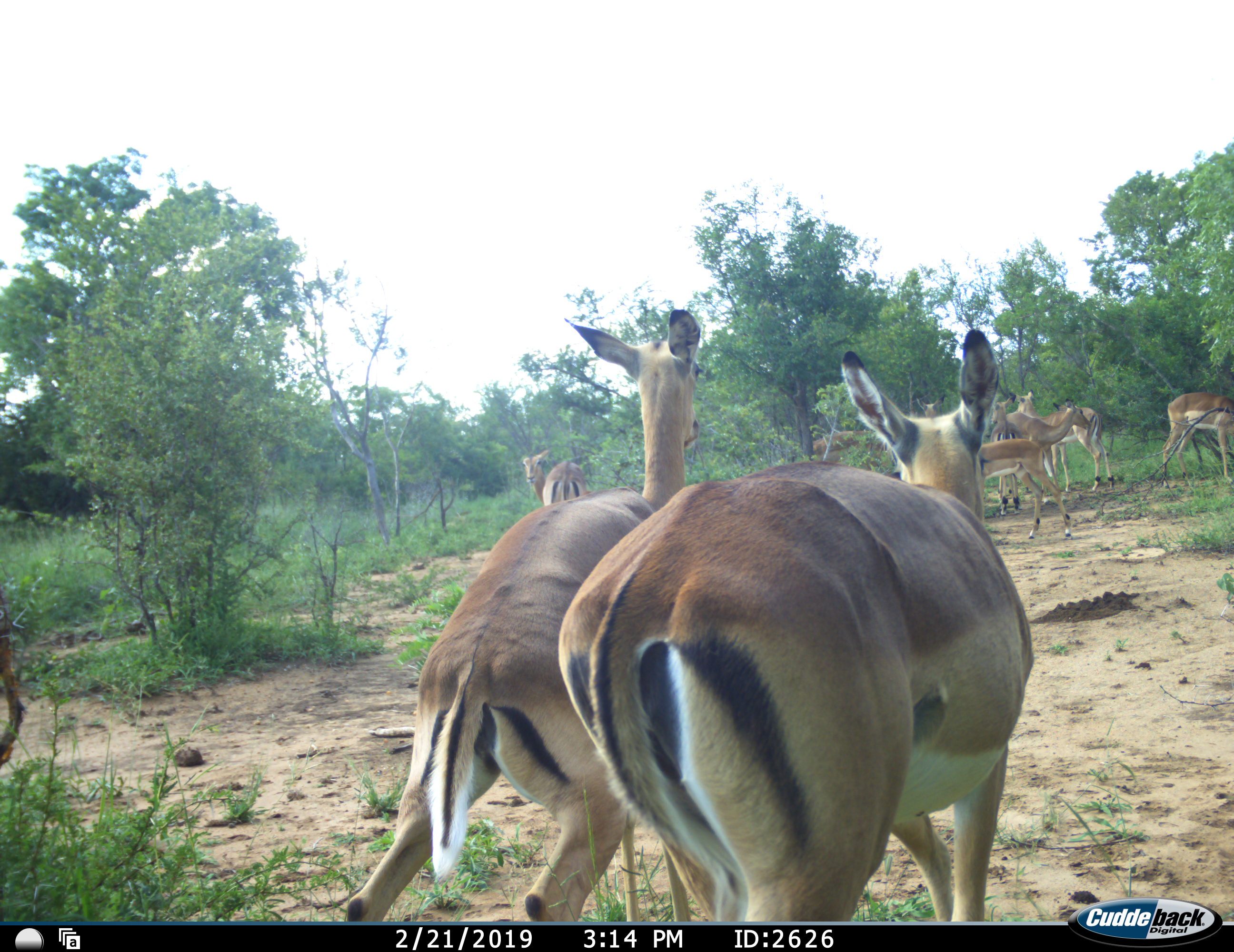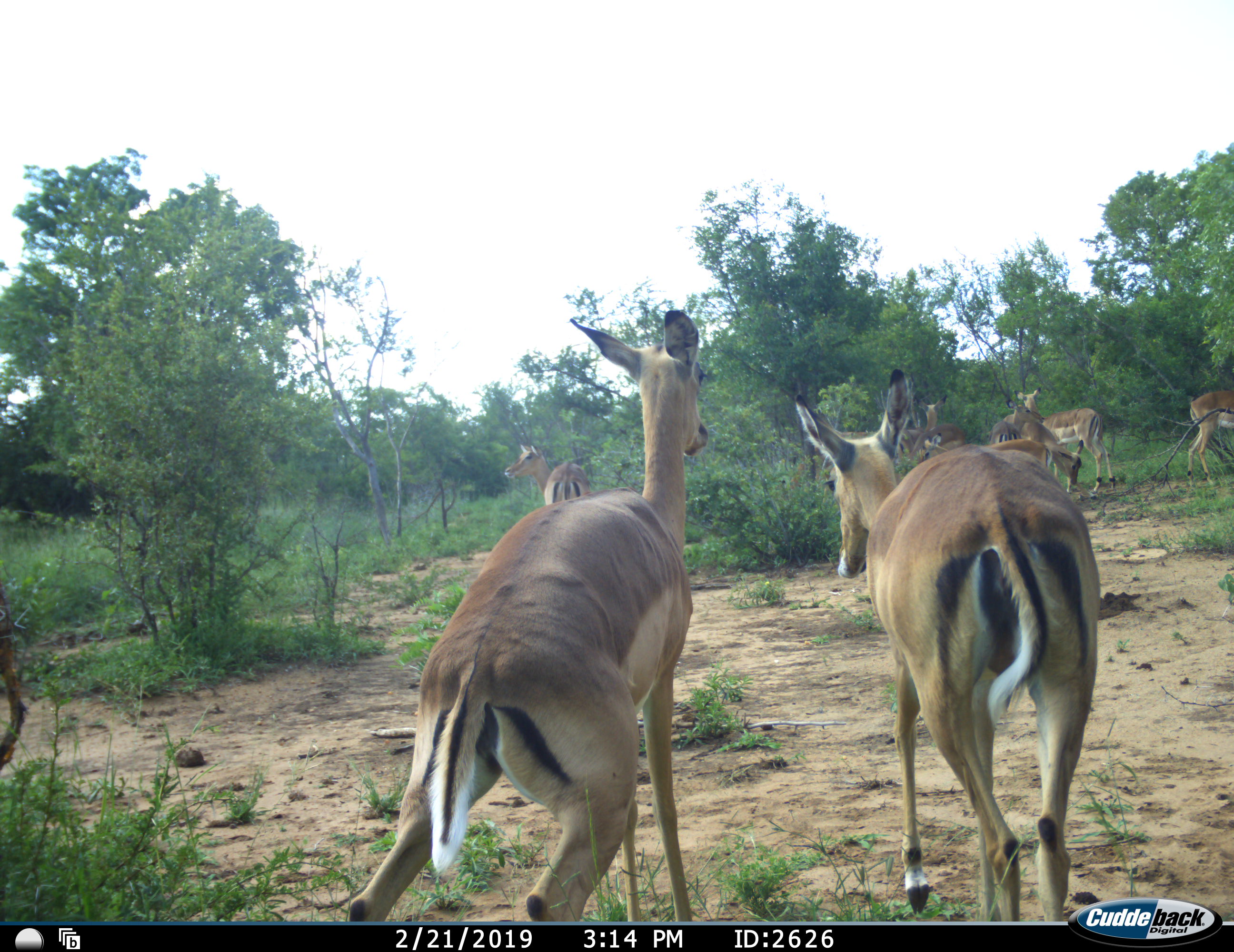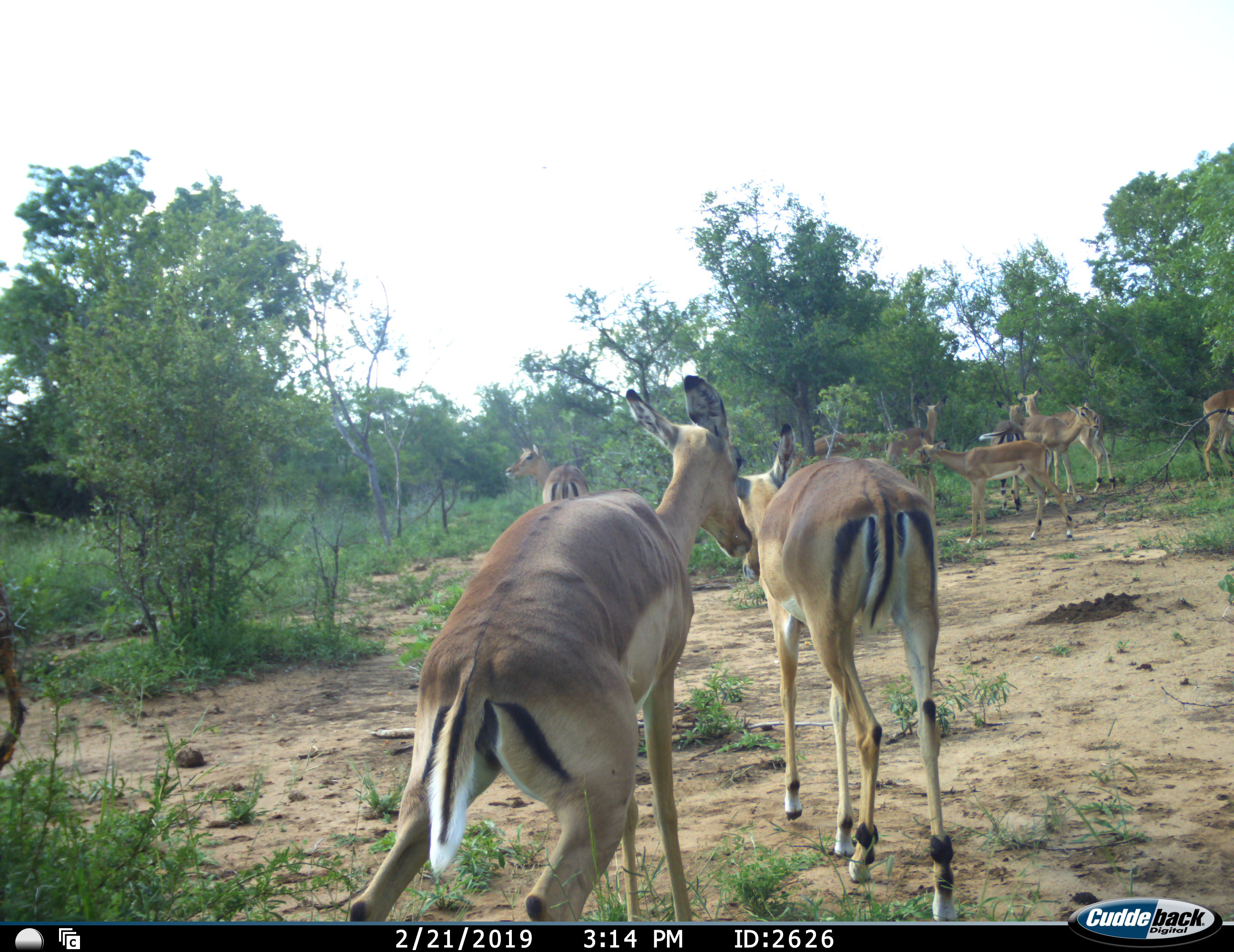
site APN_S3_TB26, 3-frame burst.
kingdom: Animalia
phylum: Chordata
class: Mammalia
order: Artiodactyla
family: Bovidae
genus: Aepyceros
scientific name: Aepyceros melampus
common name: impala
Impala (Aepyceros melampus), count 11-50. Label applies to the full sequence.